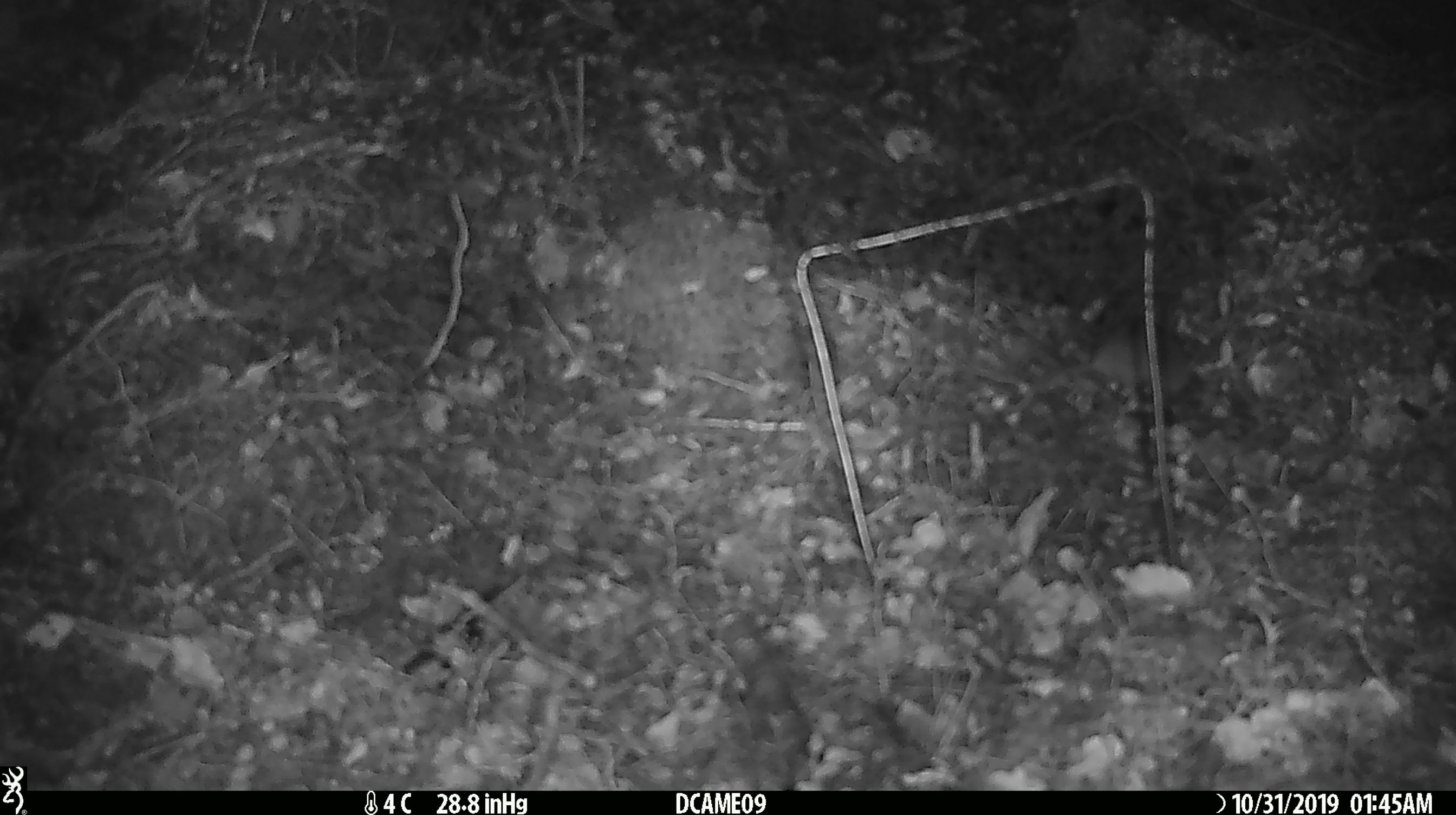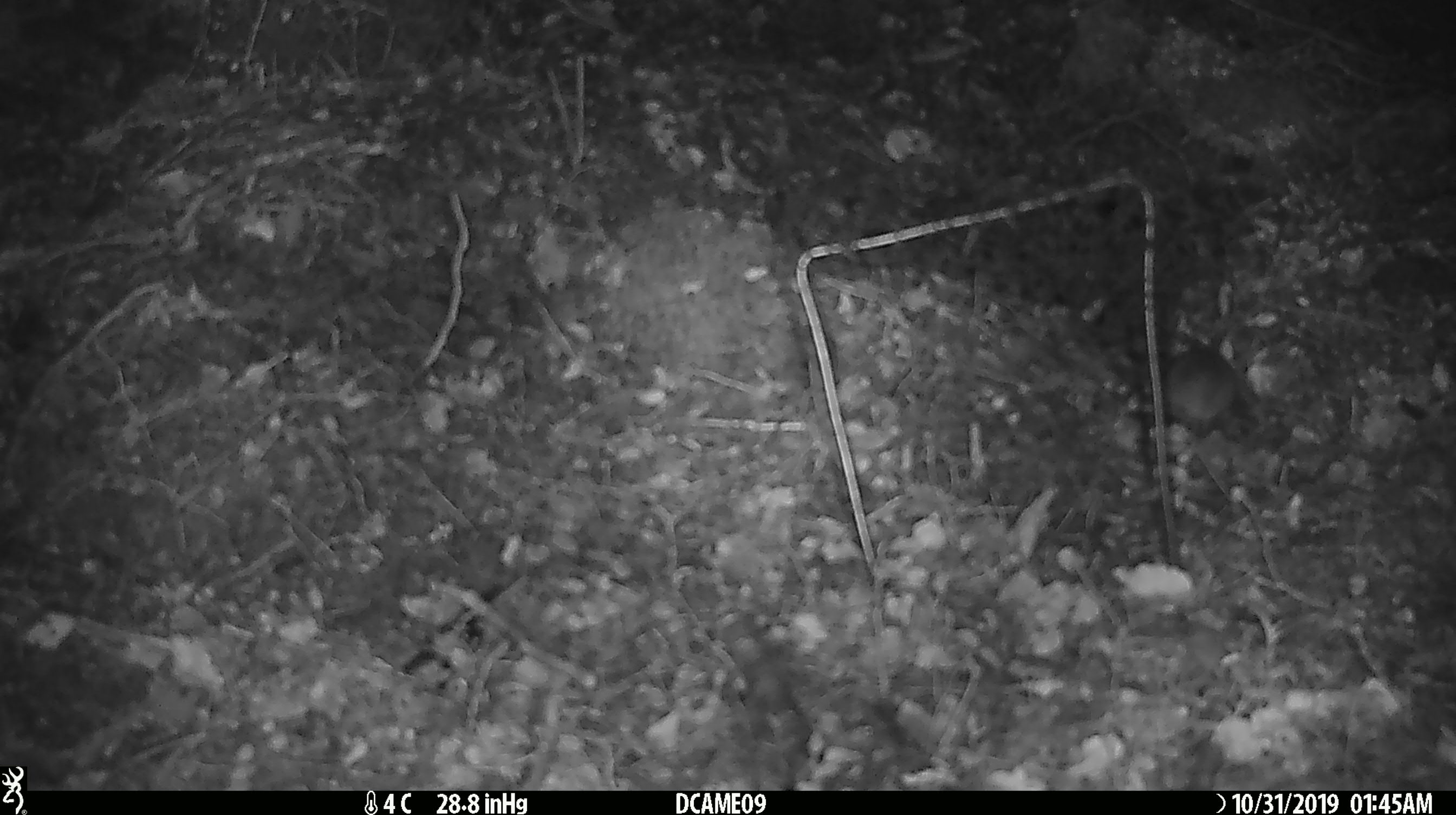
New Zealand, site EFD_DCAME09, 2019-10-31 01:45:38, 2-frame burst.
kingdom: Animalia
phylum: Chordata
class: Mammalia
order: Rodentia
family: Muridae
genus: Mus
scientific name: Mus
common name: mouse